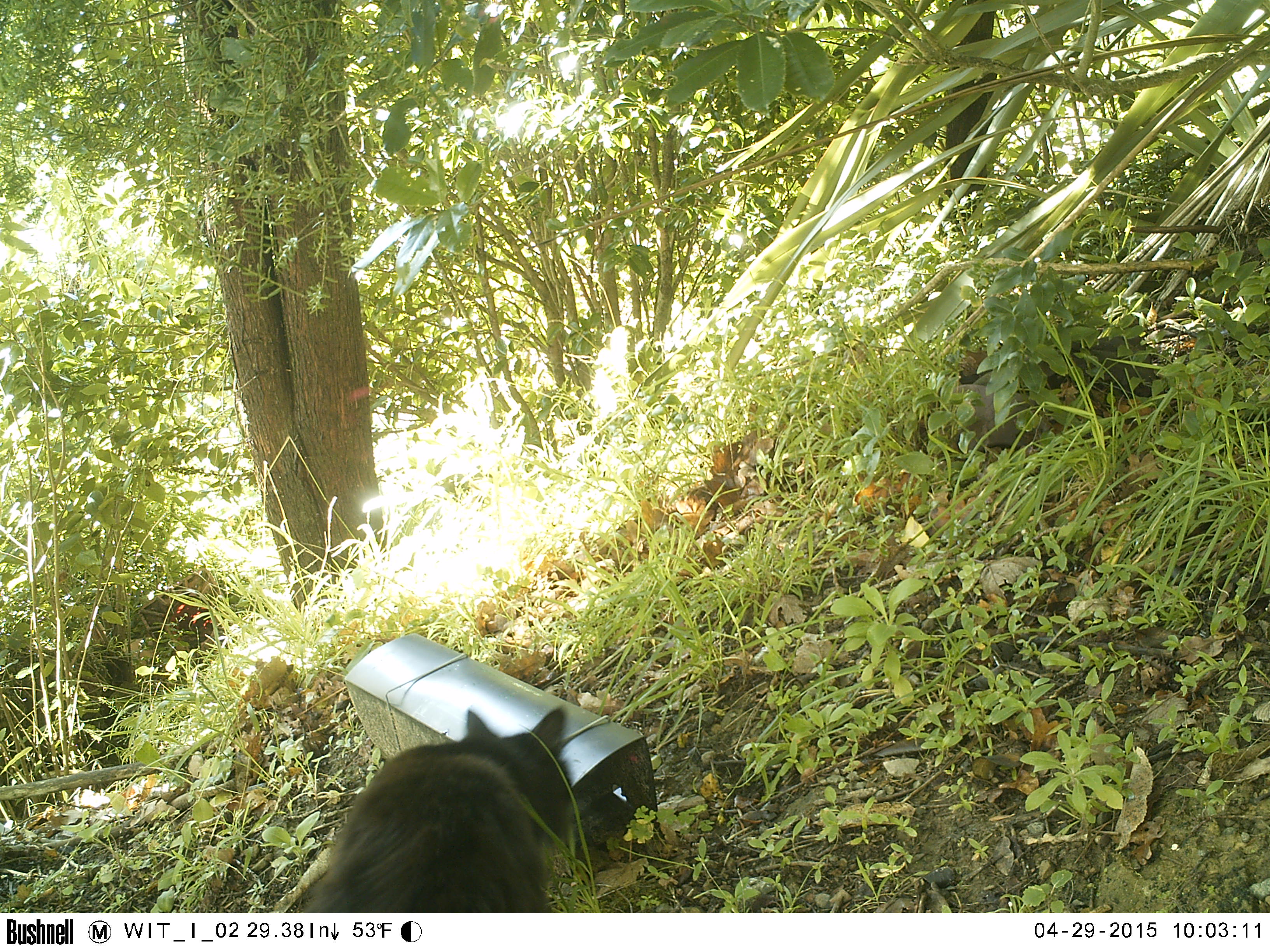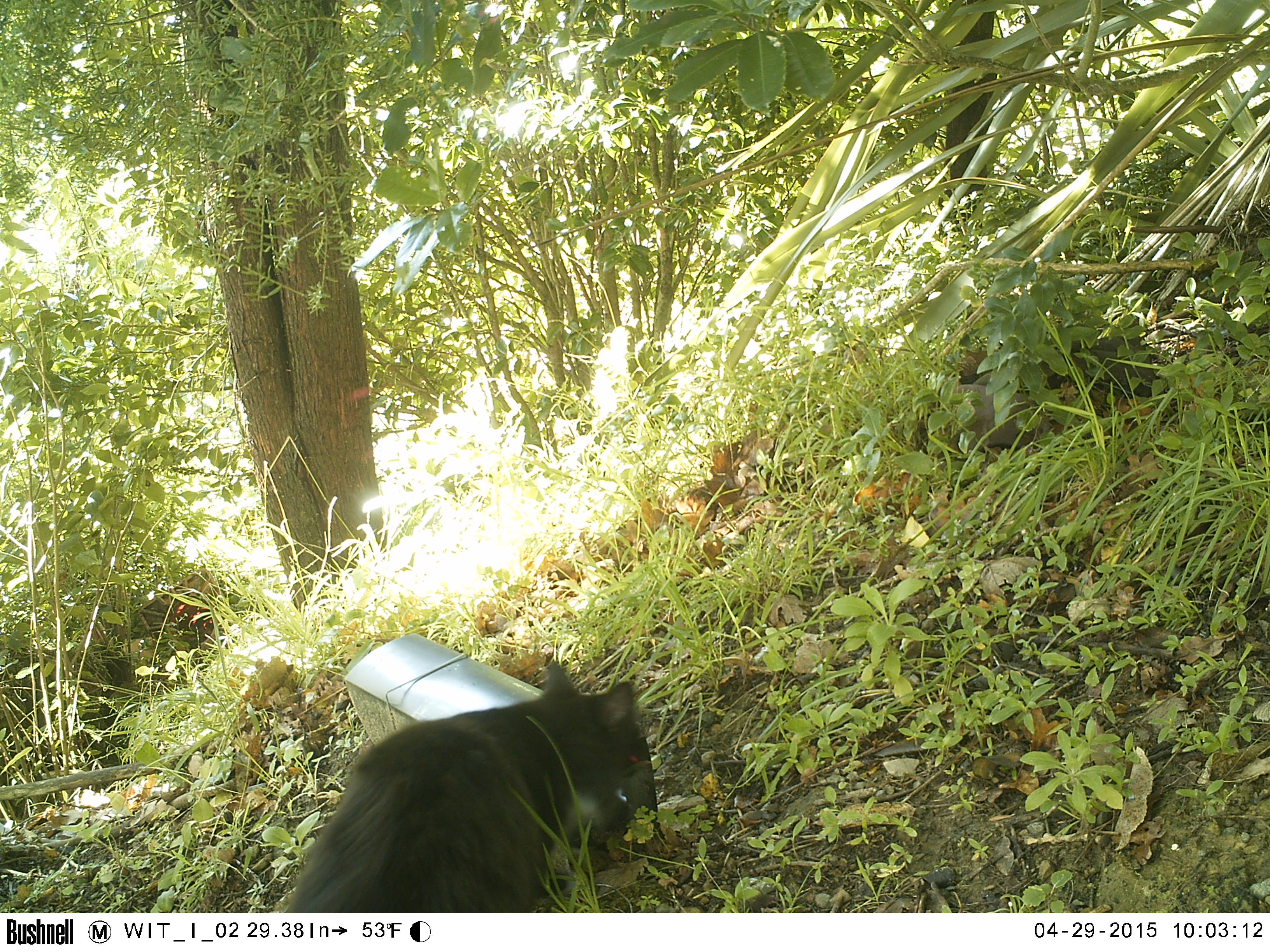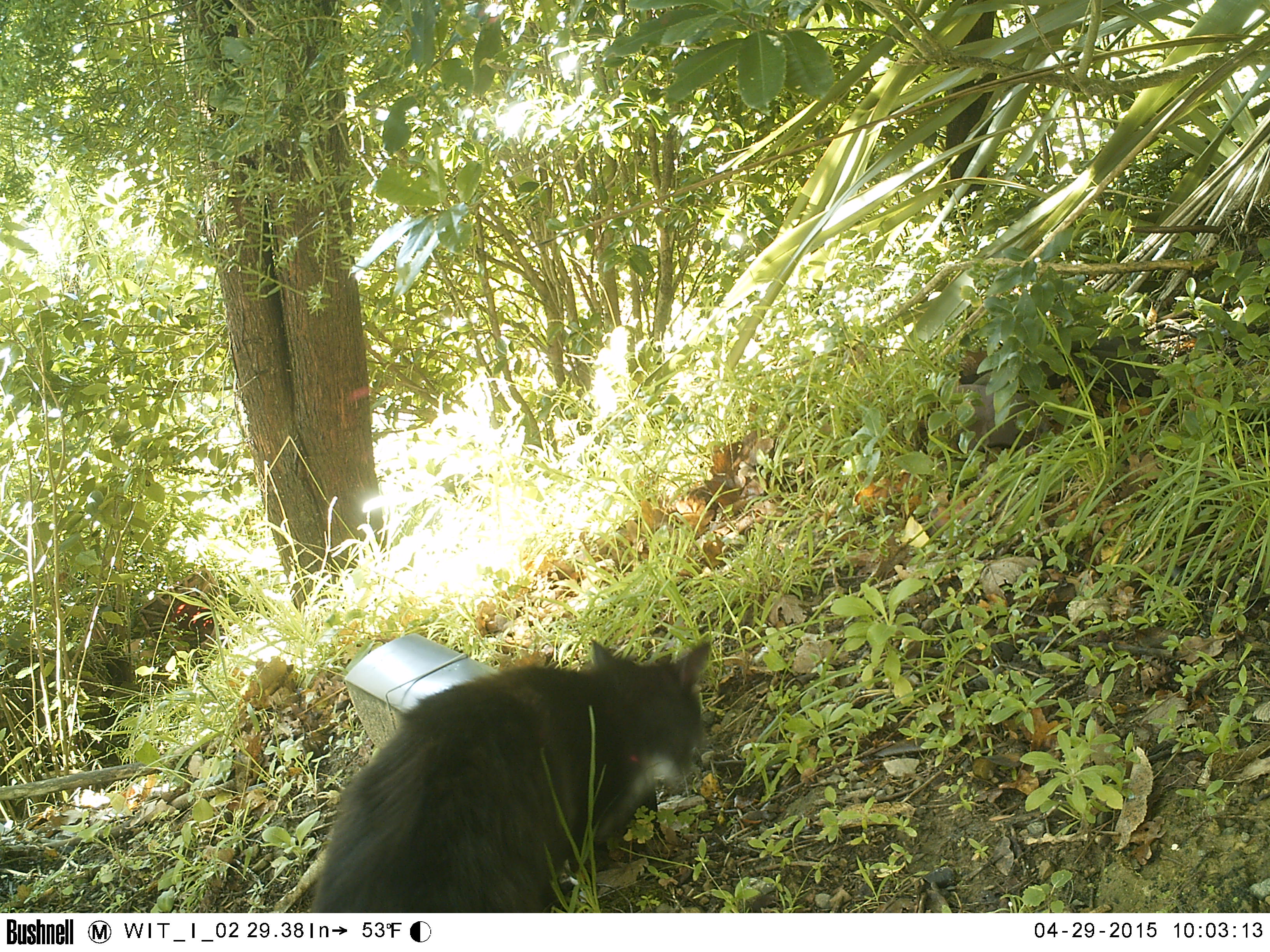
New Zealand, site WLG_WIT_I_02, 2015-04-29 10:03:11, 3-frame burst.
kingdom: Animalia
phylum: Chordata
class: Mammalia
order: Carnivora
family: Felidae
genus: Felis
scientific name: Felis catus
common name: domestic cat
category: cat